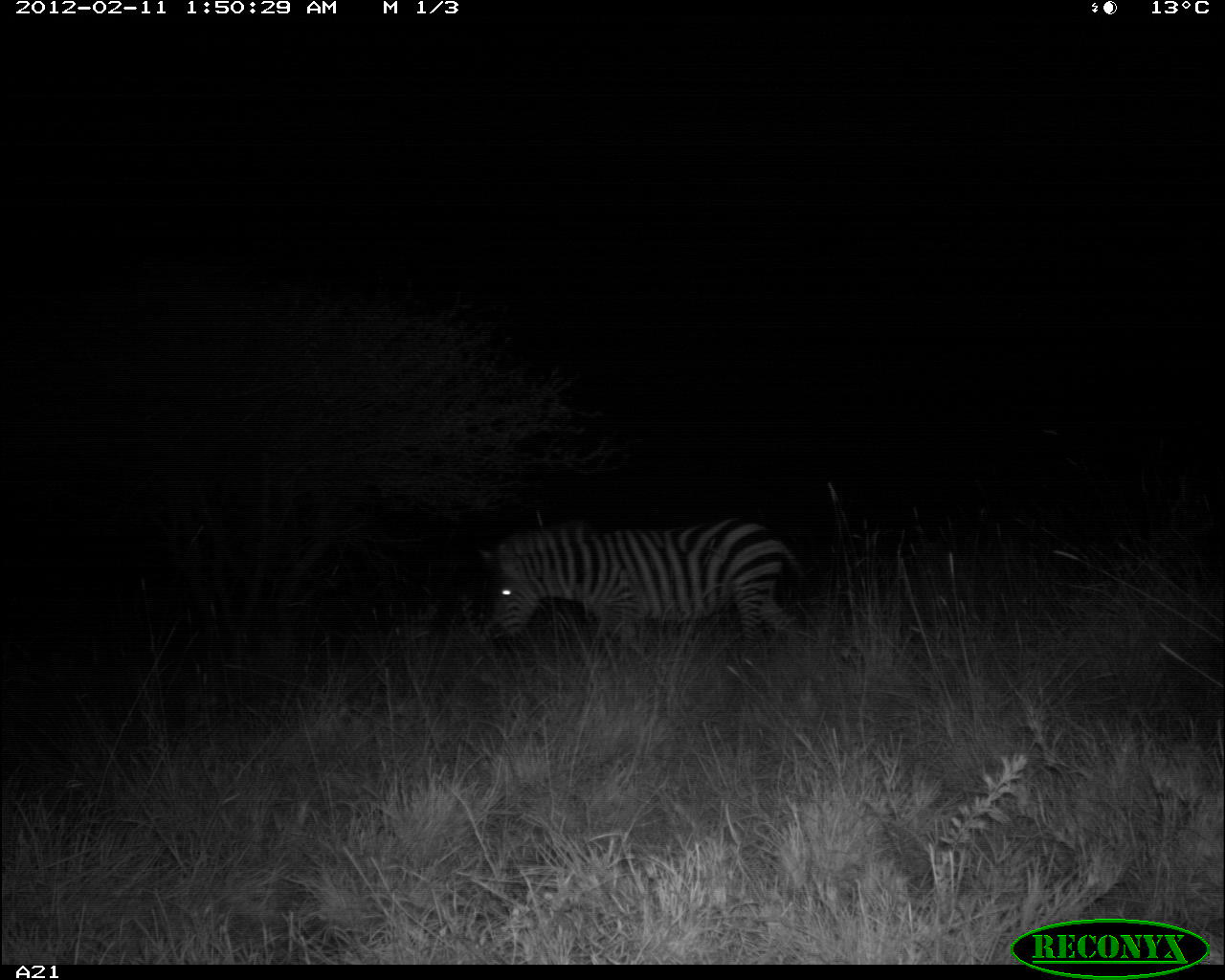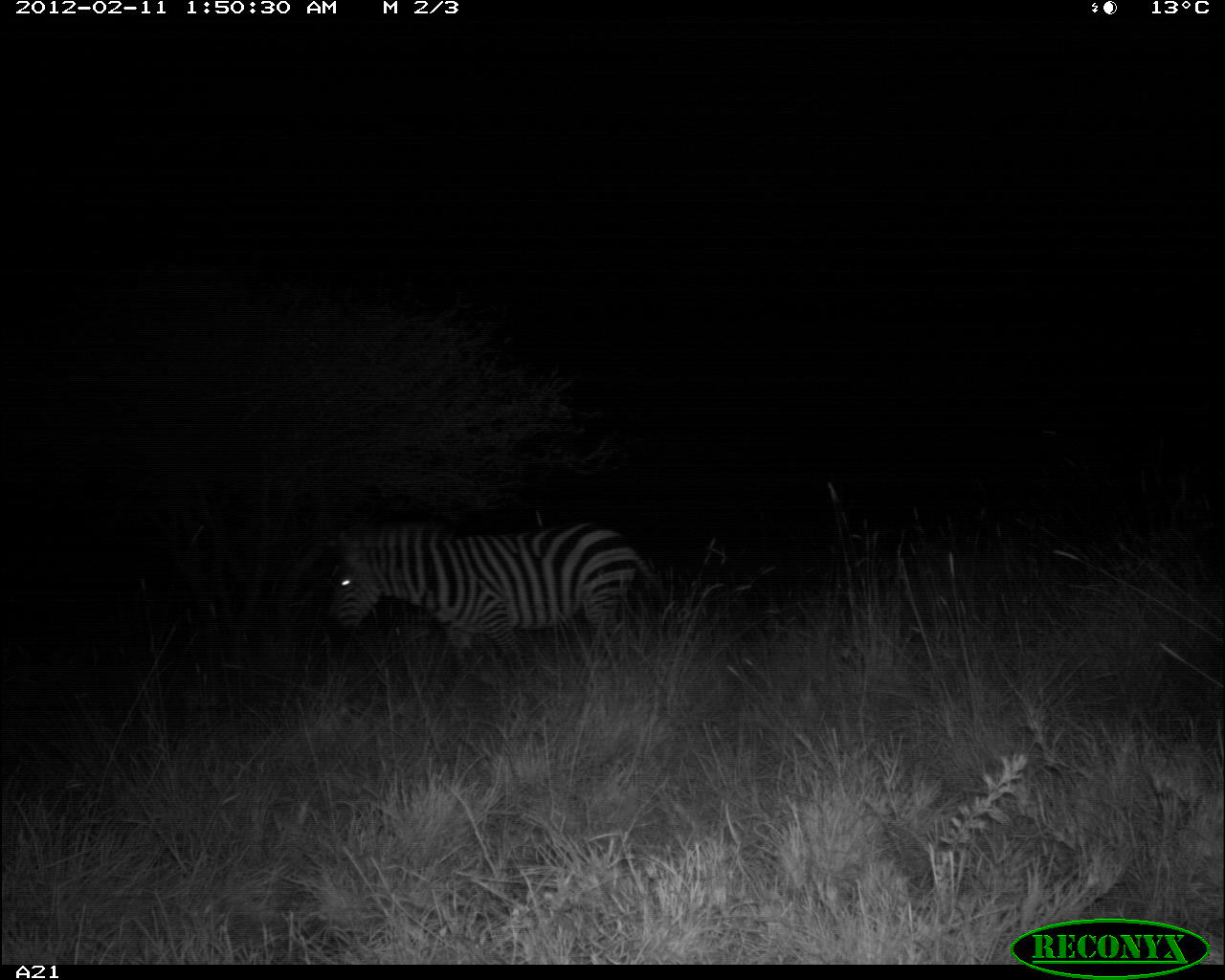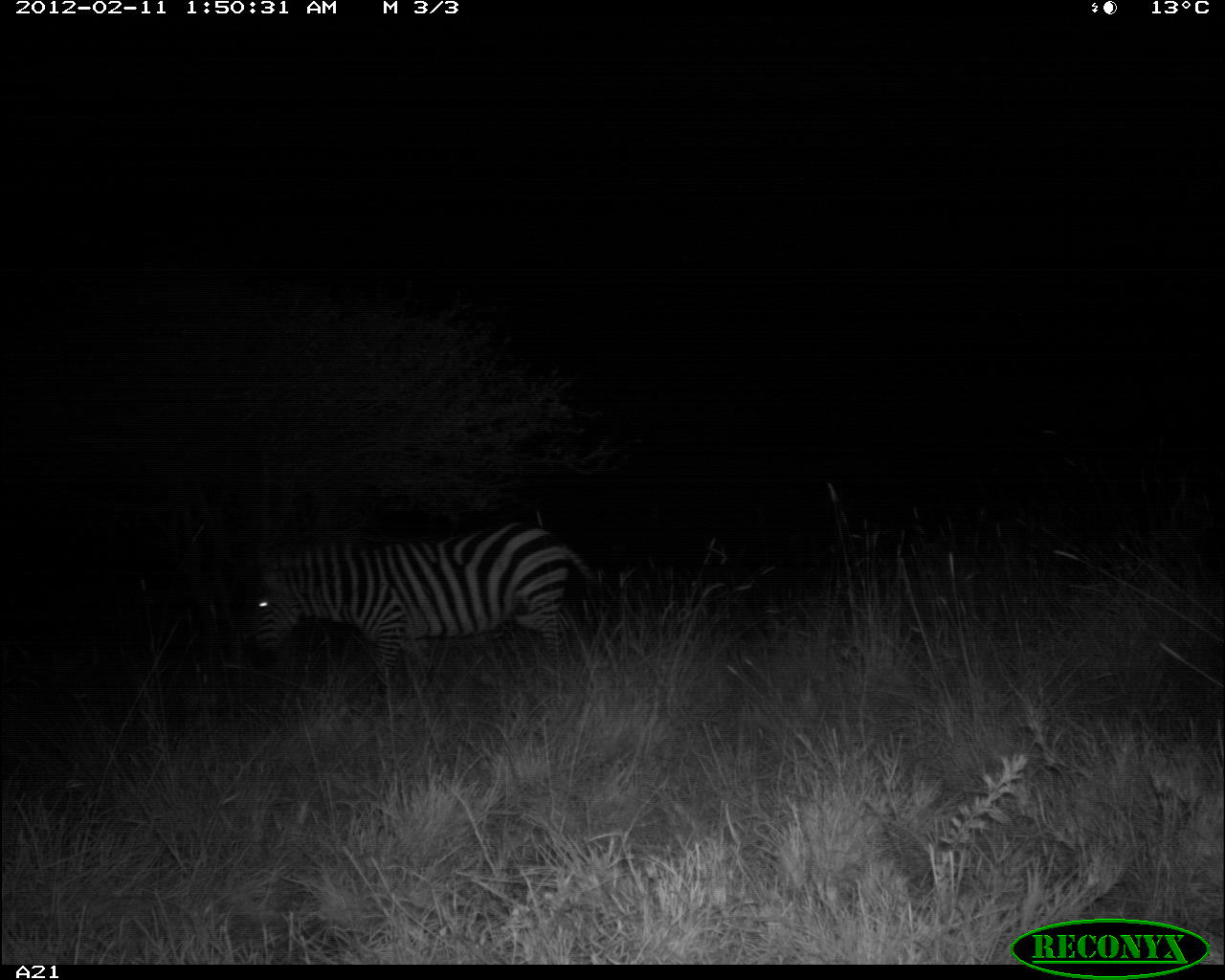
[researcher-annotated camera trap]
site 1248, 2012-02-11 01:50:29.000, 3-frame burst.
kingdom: Animalia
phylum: Chordata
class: Mammalia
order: Perissodactyla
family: Equidae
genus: Equus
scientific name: Equus quagga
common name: plains zebra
Equus quagga (plains zebra), count 1.